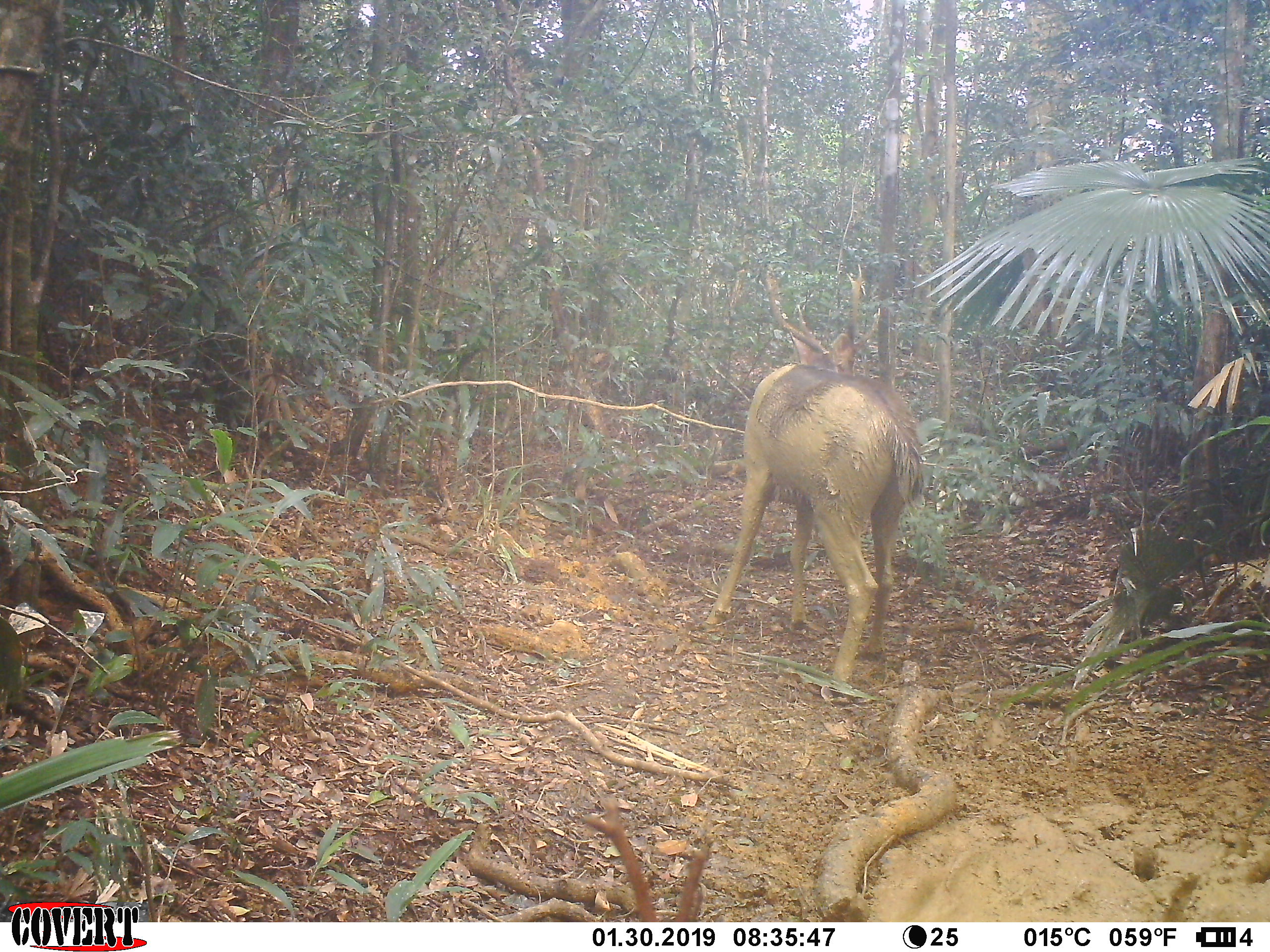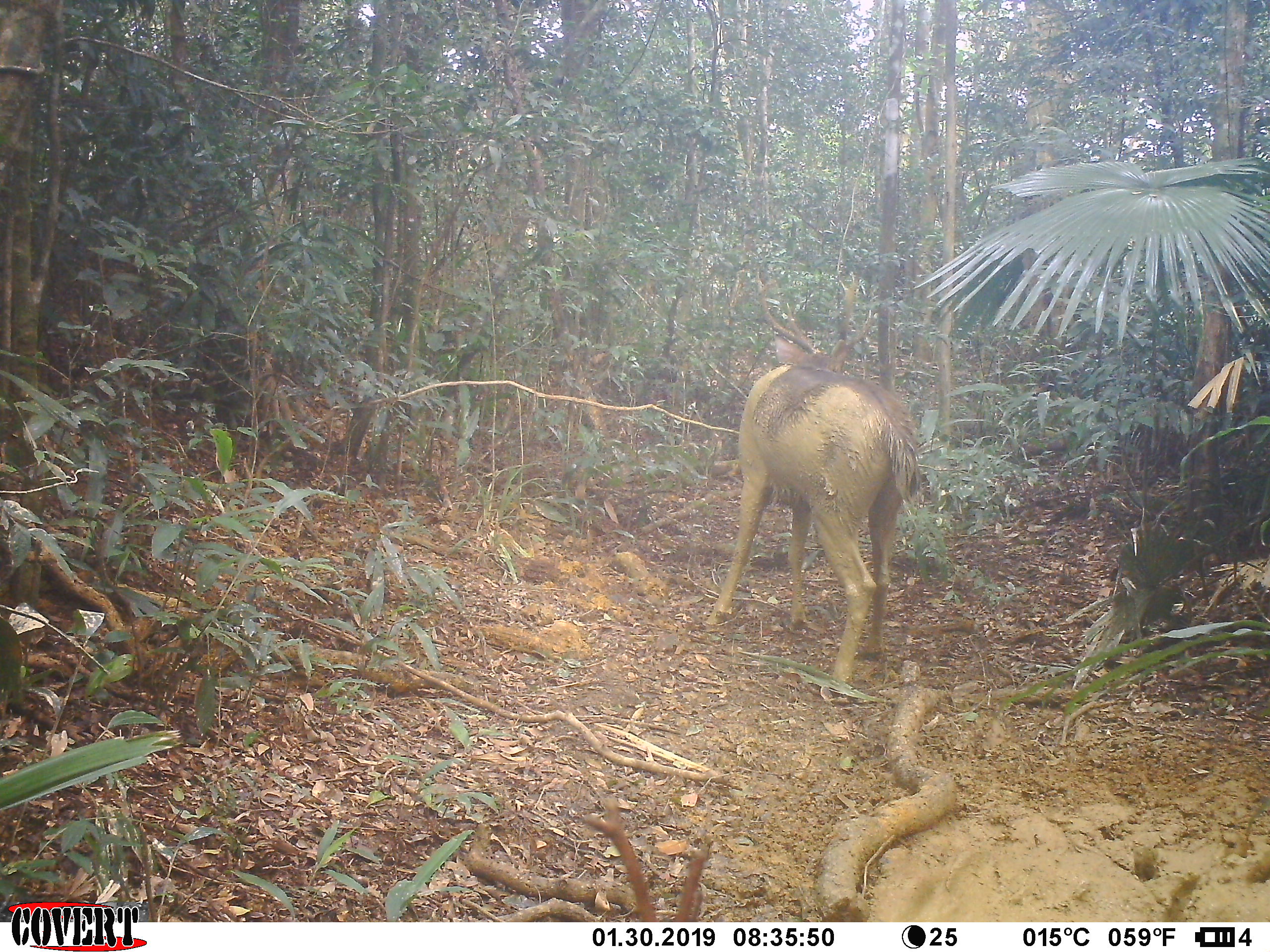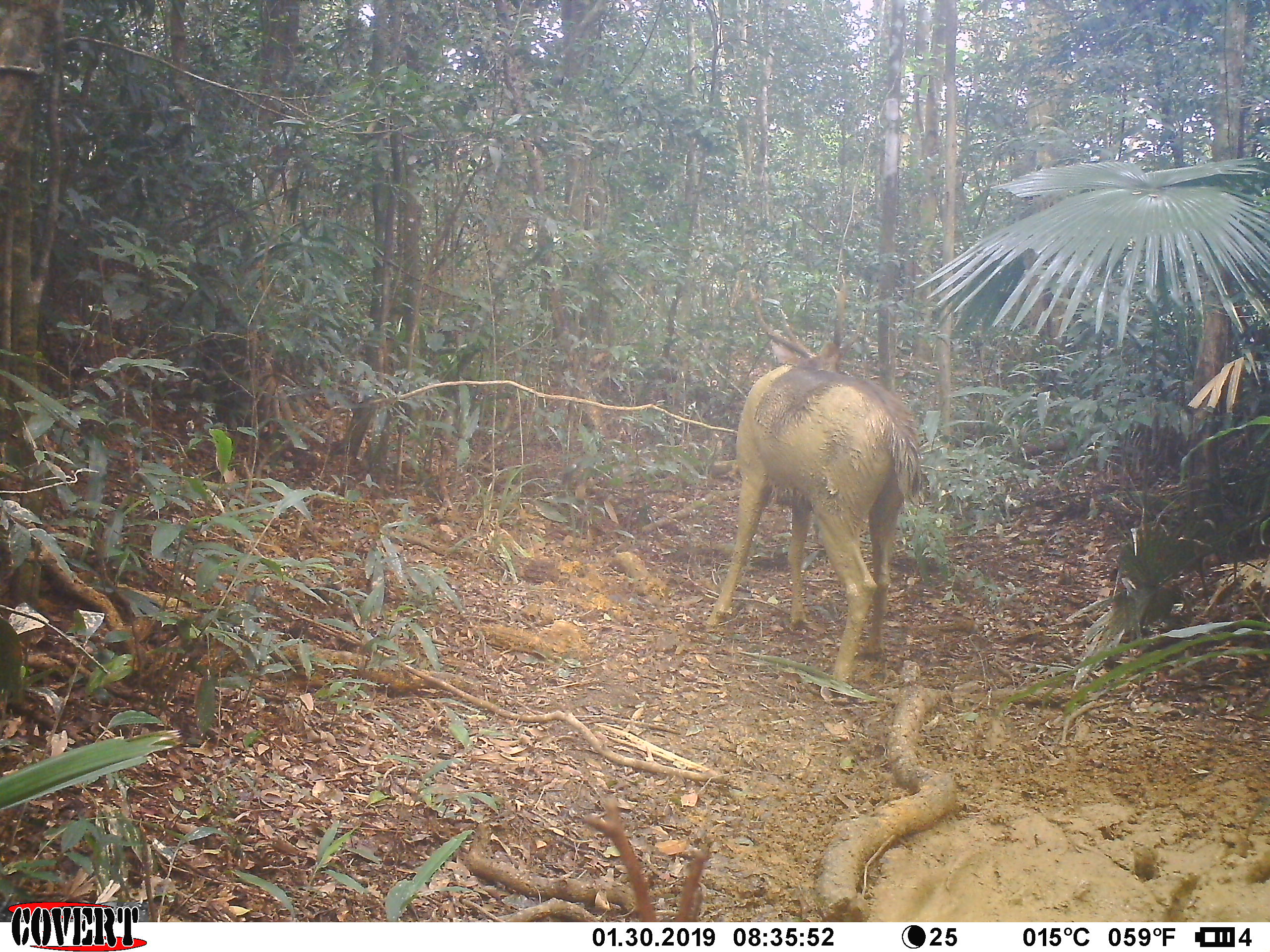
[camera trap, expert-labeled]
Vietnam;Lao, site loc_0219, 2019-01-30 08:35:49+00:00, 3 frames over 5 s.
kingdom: Animalia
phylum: Chordata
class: Mammalia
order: Artiodactyla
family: Cervidae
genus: Rusa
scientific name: Rusa unicolor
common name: sambar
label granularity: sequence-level